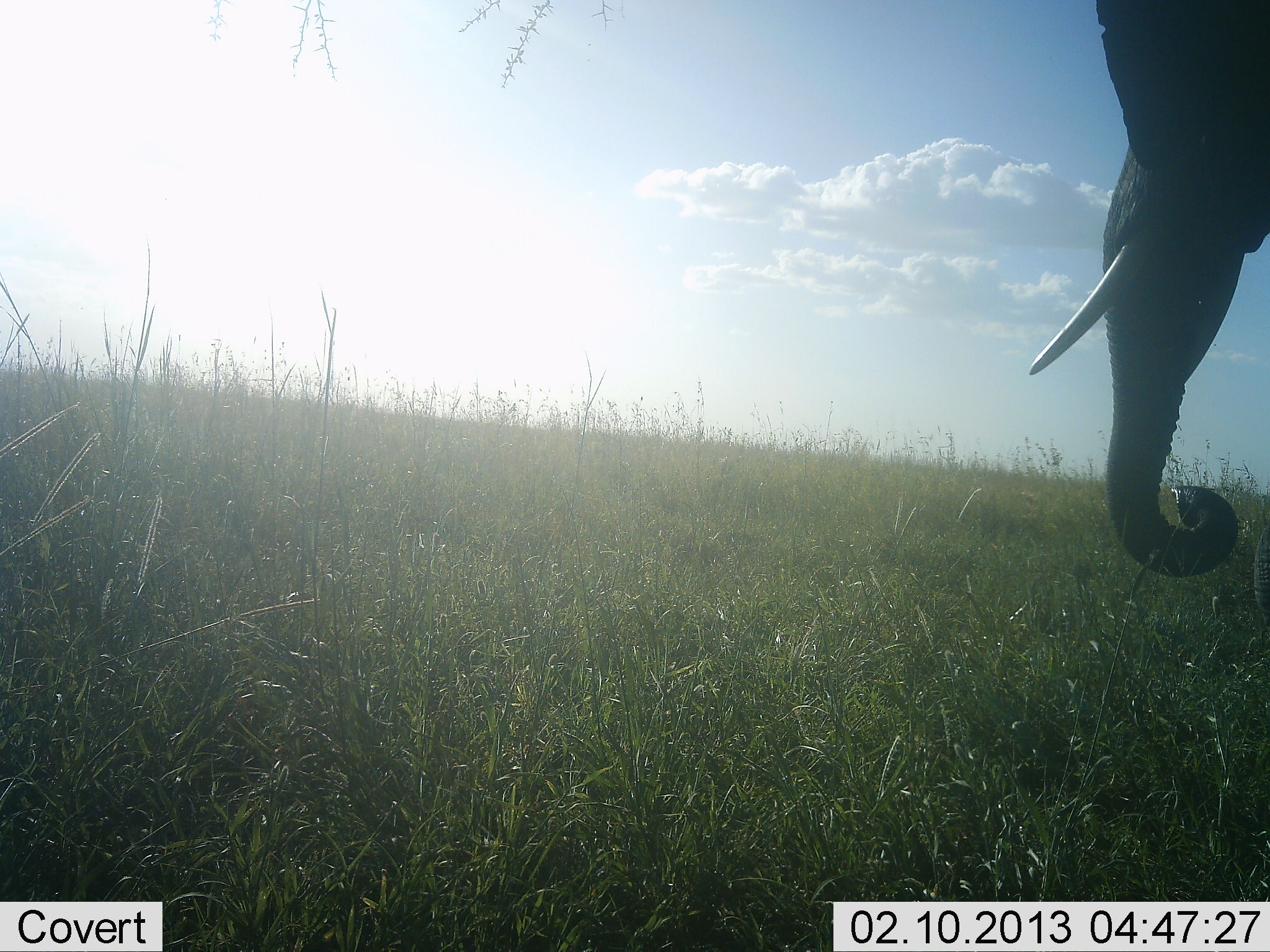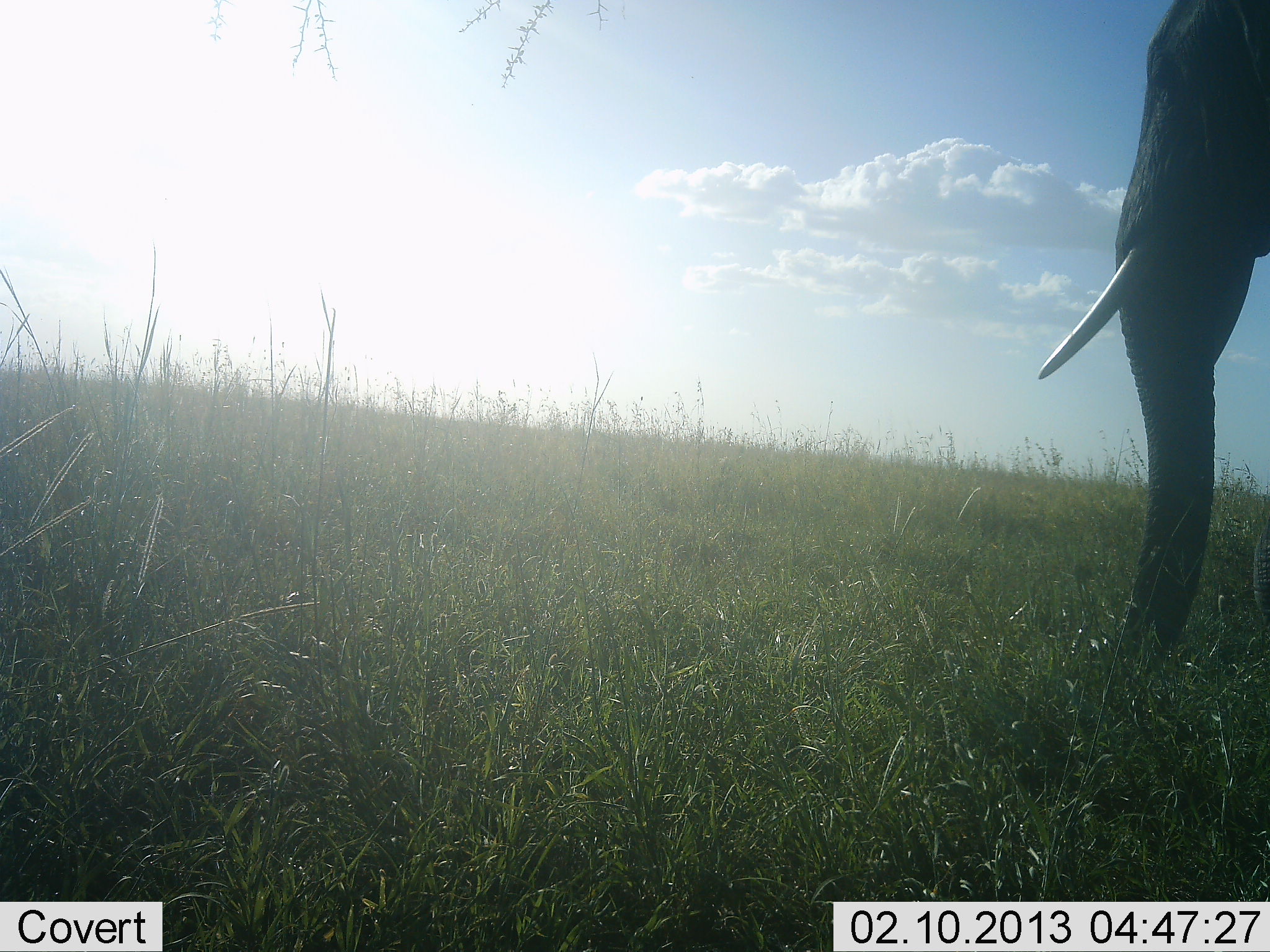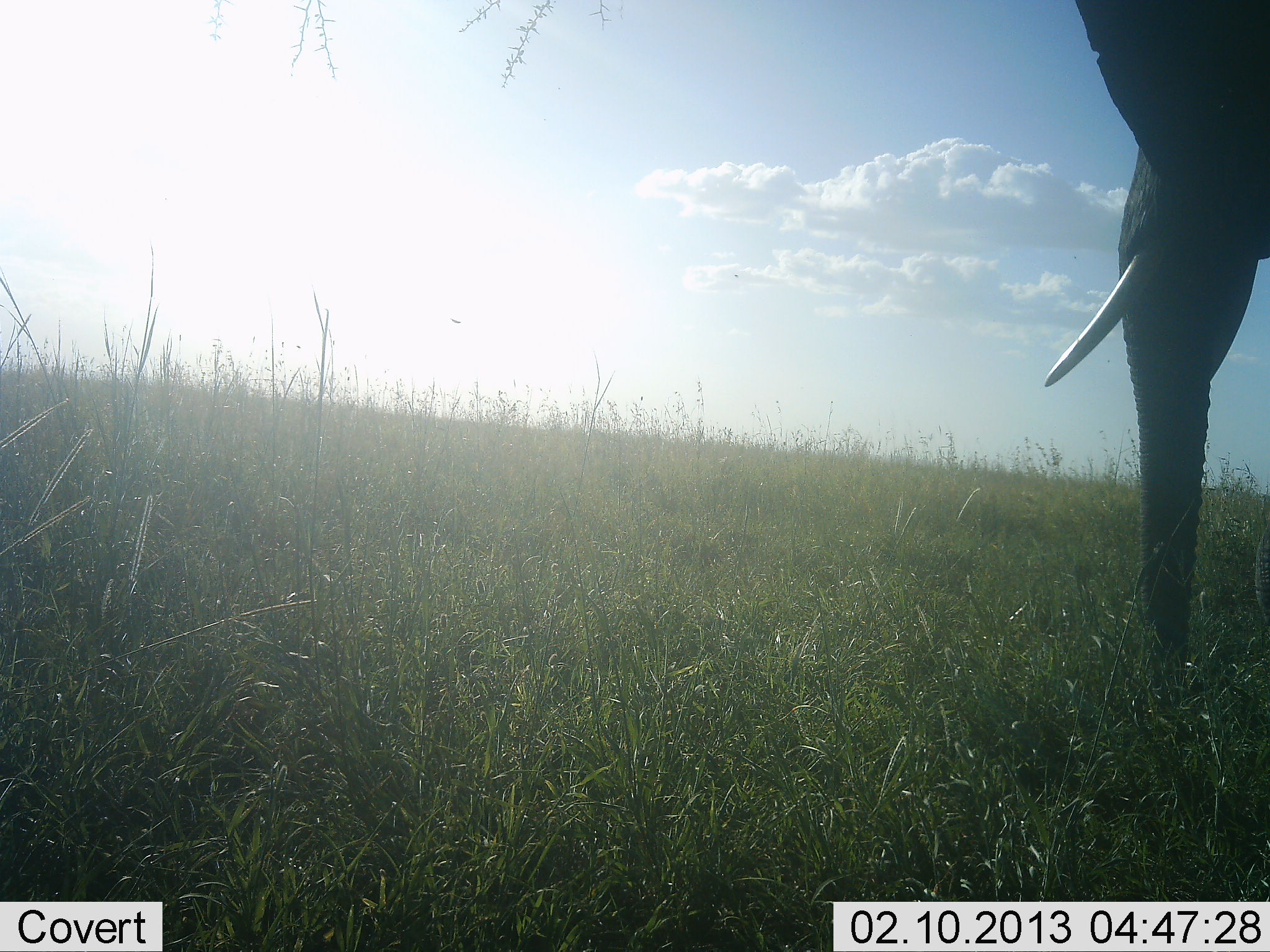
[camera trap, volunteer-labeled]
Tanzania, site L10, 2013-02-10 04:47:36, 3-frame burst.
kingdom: Animalia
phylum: Chordata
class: Mammalia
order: Proboscidea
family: Elephantidae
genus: Loxodonta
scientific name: Loxodonta africana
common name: african bush elephant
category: elephant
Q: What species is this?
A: Elephant (african bush elephant) (Loxodonta africana).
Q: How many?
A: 1.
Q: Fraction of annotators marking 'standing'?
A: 71%.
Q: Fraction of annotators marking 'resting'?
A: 0%.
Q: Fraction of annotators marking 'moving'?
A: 0%.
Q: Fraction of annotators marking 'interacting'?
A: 0%.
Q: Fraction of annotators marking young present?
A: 0%.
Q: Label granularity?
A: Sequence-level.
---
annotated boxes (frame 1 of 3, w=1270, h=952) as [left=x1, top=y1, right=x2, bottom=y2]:
animal: [left=1027, top=0, right=1269, bottom=579]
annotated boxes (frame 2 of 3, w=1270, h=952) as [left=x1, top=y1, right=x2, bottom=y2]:
animal: [left=1035, top=0, right=1269, bottom=675]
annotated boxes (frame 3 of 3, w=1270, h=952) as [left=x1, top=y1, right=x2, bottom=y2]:
animal: [left=1045, top=0, right=1270, bottom=688]